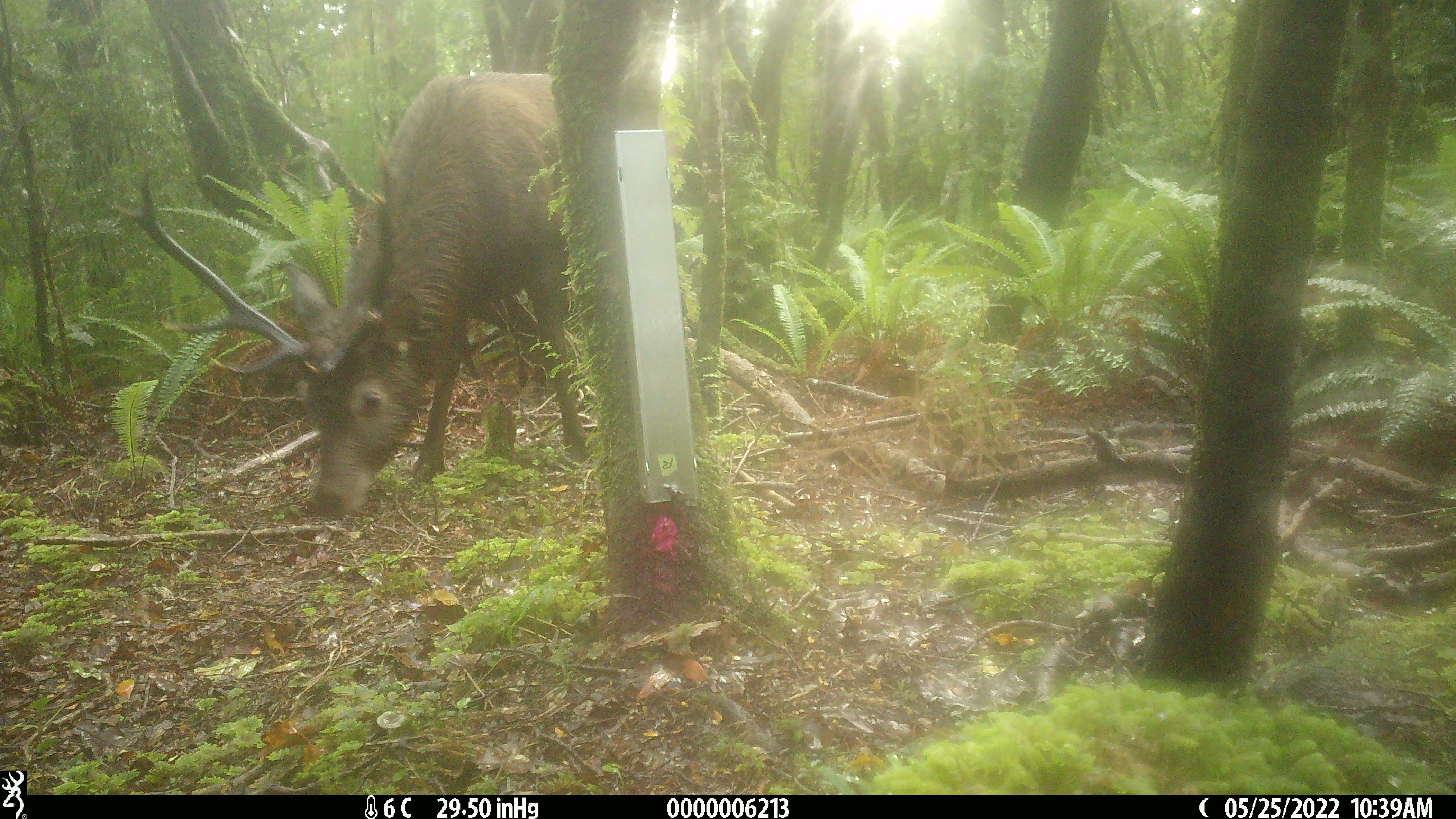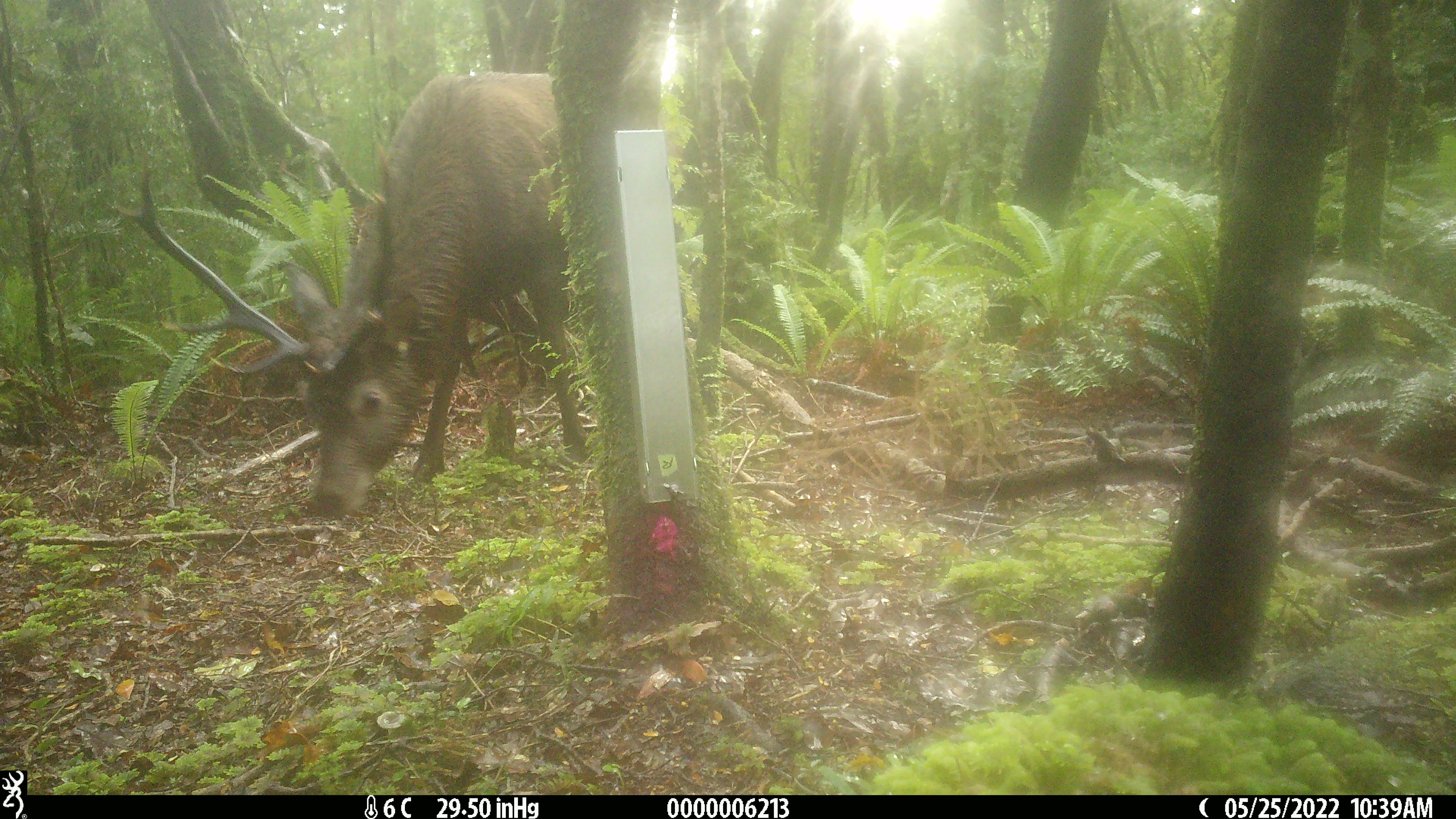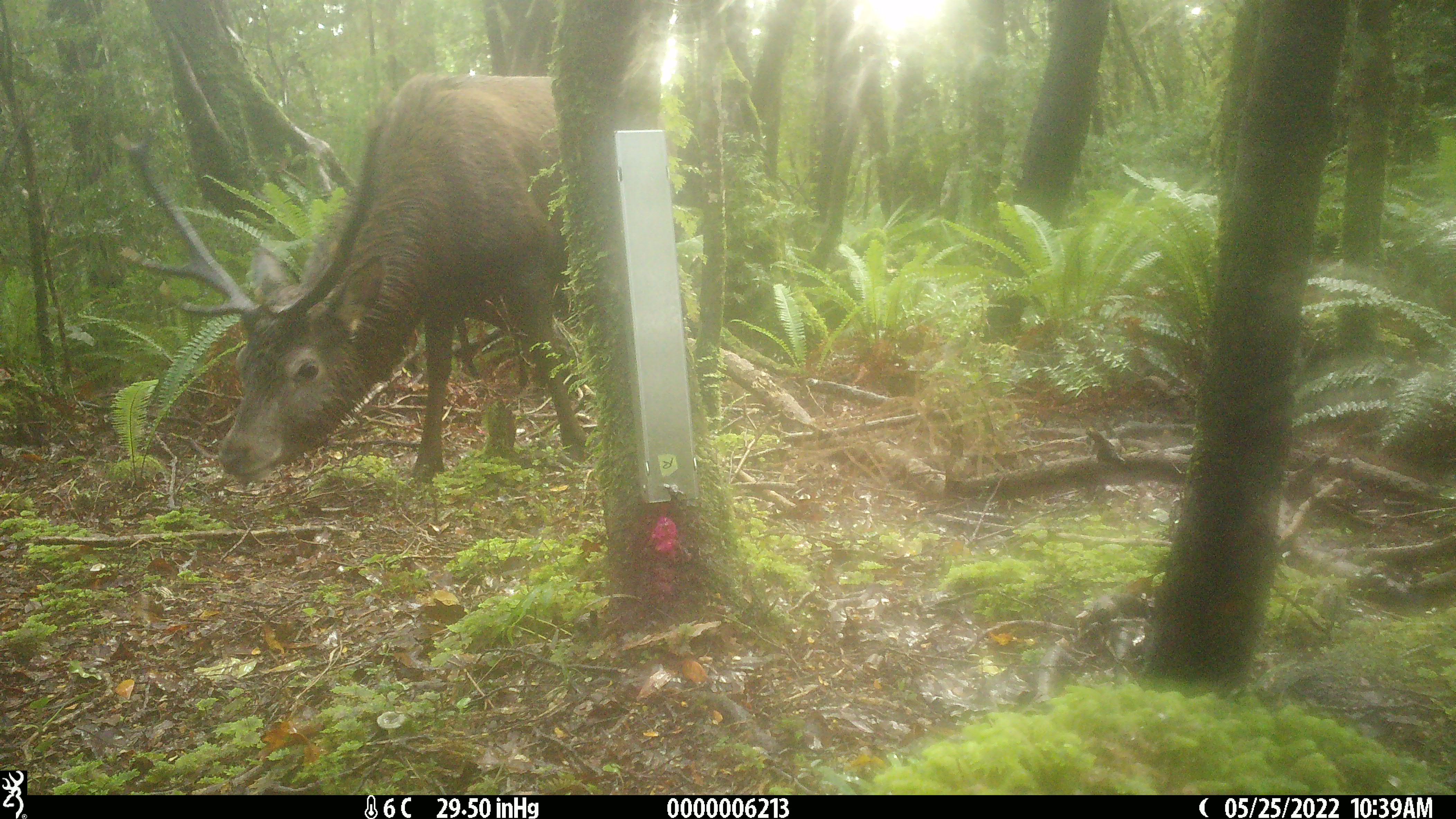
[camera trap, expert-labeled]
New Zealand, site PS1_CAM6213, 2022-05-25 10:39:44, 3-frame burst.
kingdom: Animalia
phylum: Chordata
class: Mammalia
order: Artiodactyla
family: Cervidae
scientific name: Cervidae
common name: deer